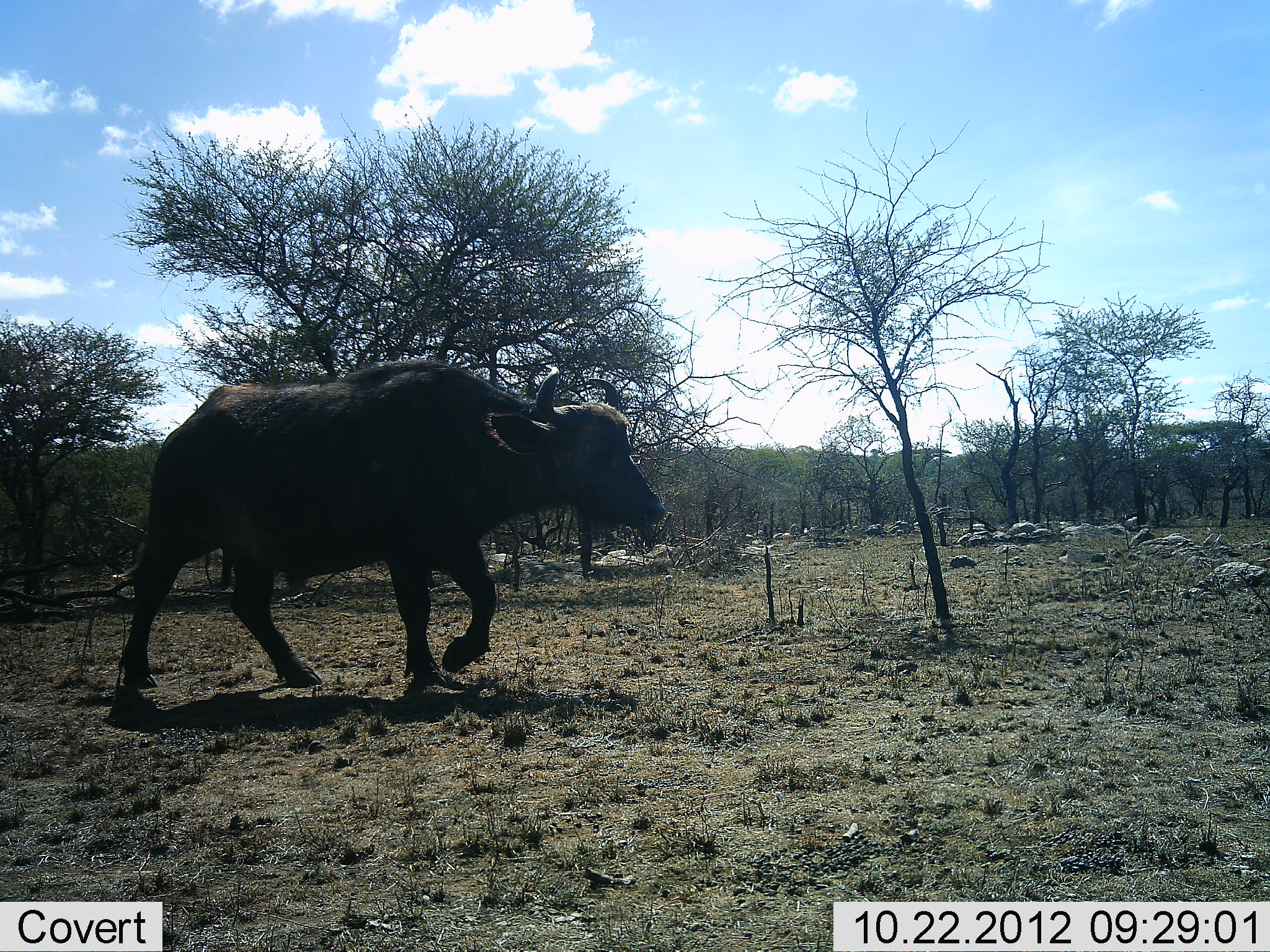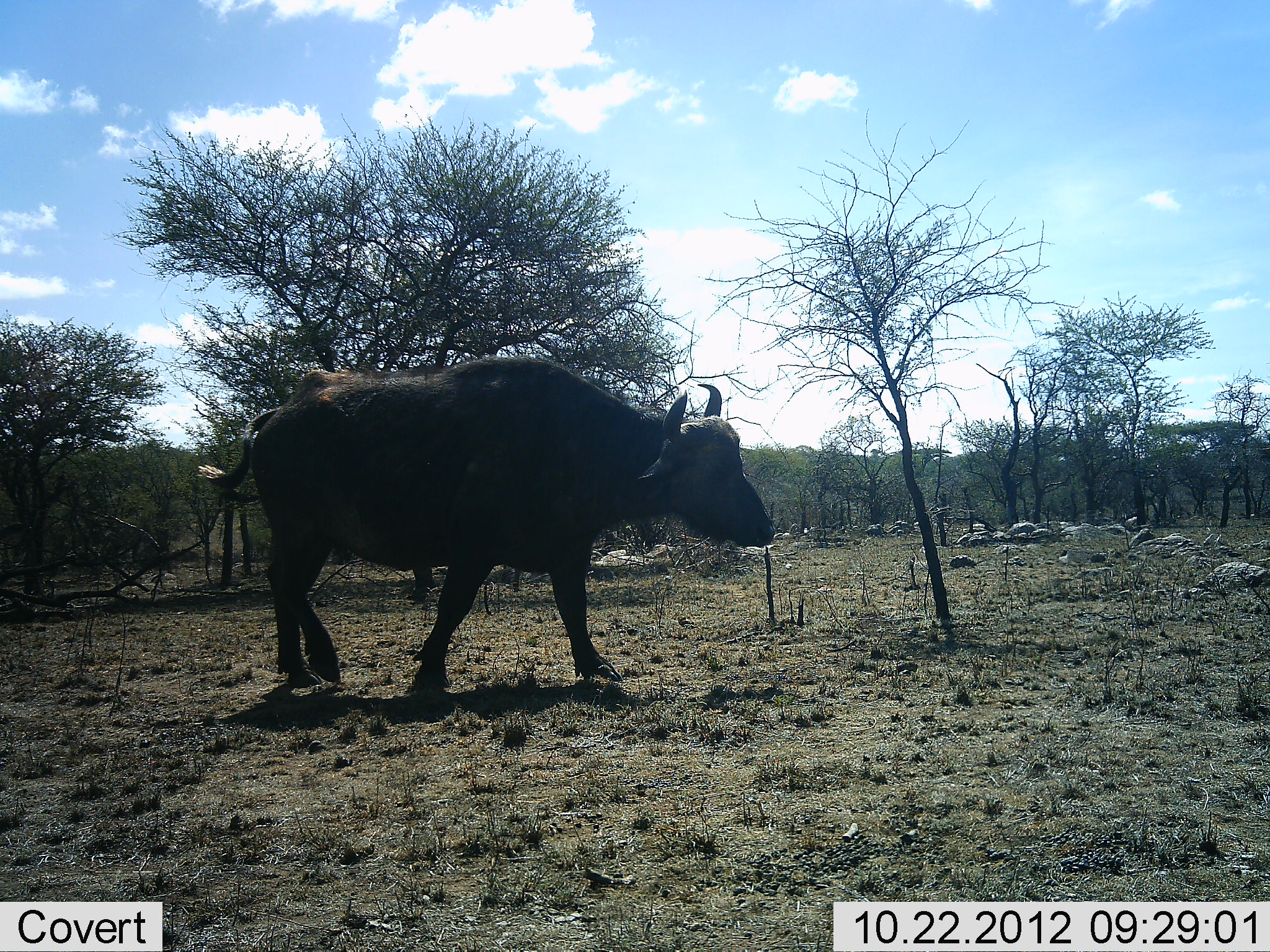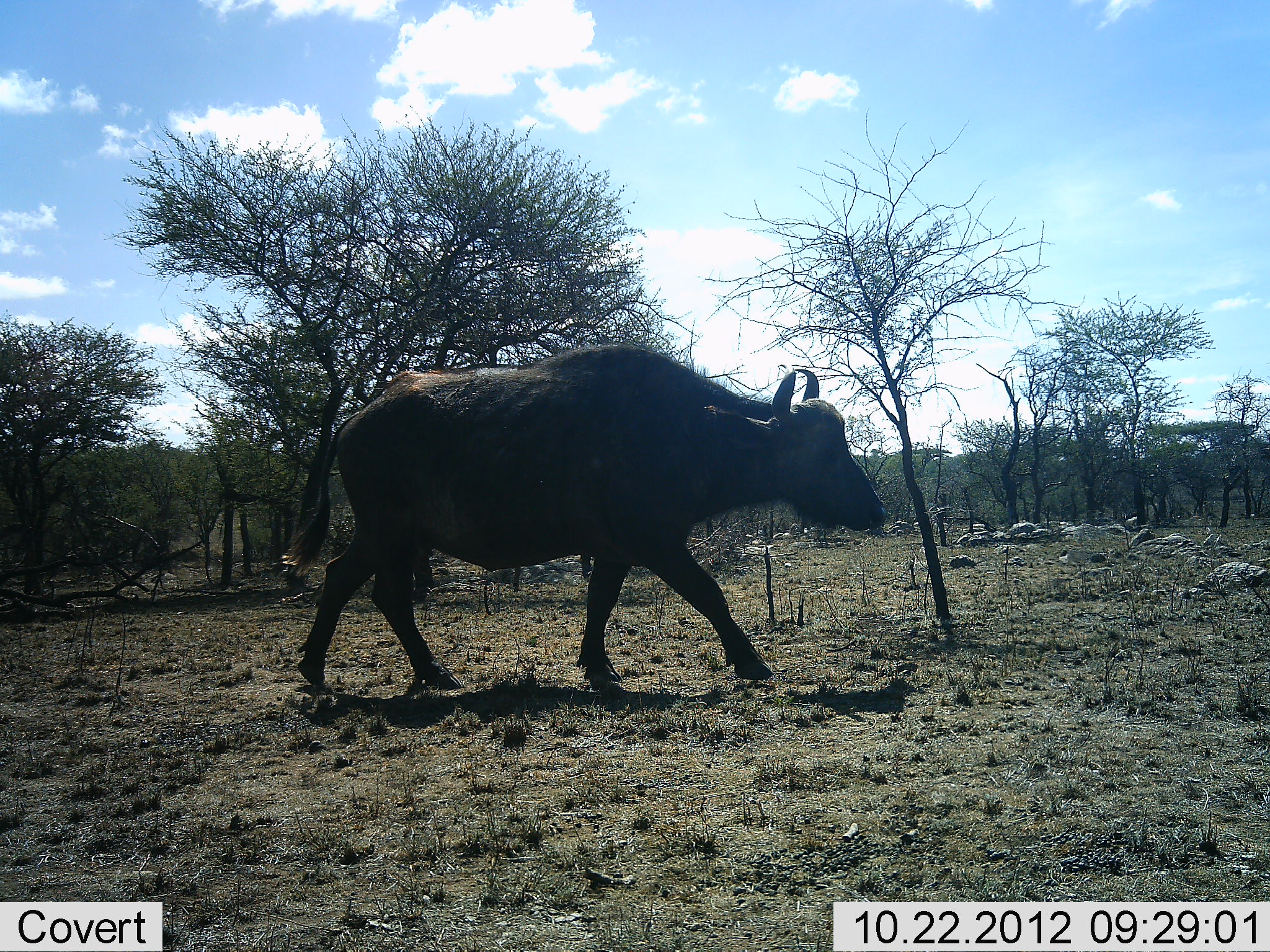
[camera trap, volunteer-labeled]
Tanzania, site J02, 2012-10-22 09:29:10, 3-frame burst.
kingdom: Animalia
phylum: Chordata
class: Mammalia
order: Artiodactyla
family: Bovidae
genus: Syncerus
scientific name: Syncerus caffer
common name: cape buffalo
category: buffalo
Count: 1.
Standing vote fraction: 20%.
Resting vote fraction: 0%.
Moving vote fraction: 90%.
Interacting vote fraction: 0%.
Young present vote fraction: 10%.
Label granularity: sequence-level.